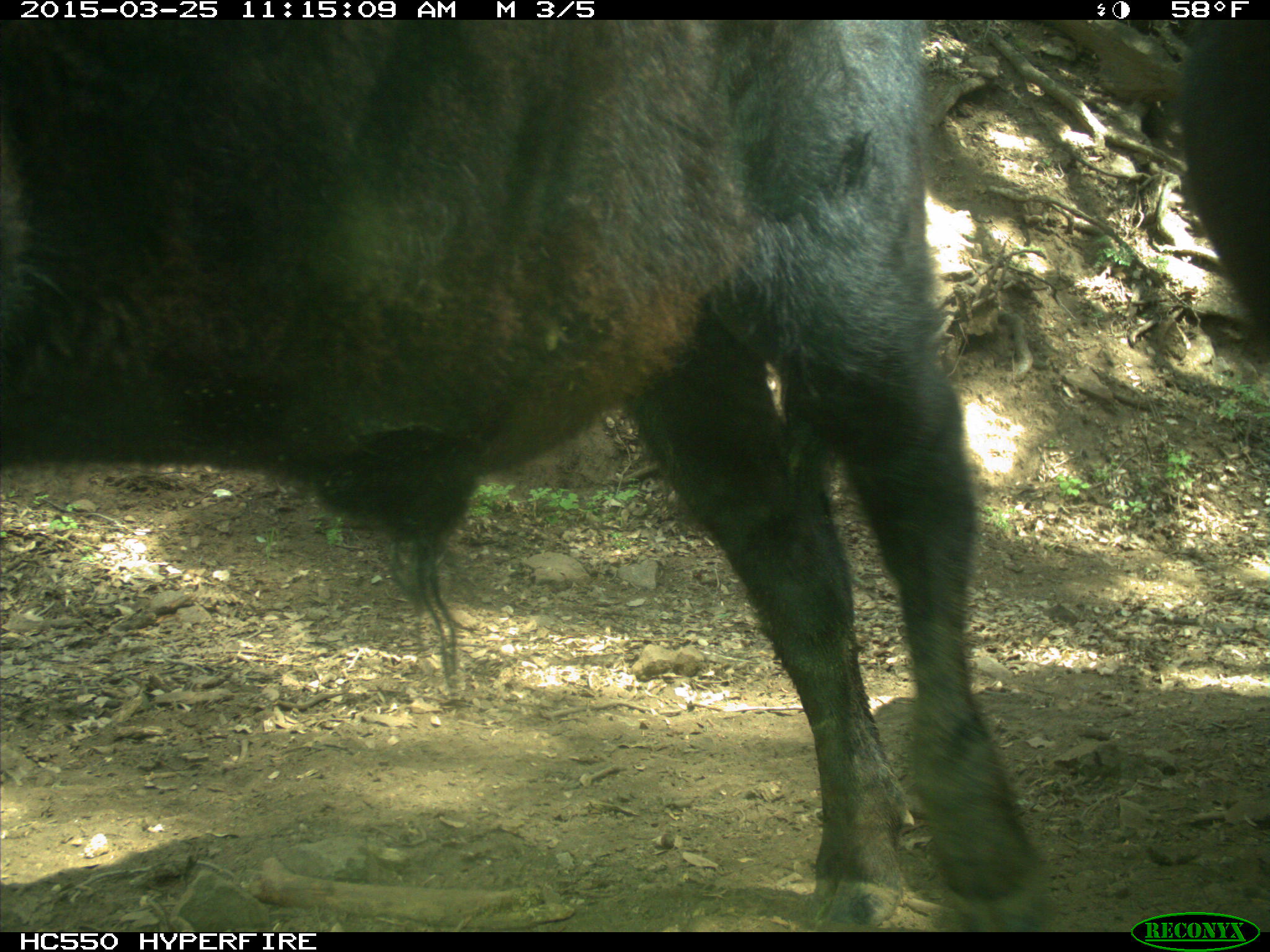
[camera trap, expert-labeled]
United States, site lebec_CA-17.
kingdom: Animalia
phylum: Chordata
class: Mammalia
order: Artiodactyla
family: Bovidae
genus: Bos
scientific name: Bos taurus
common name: domestic cow